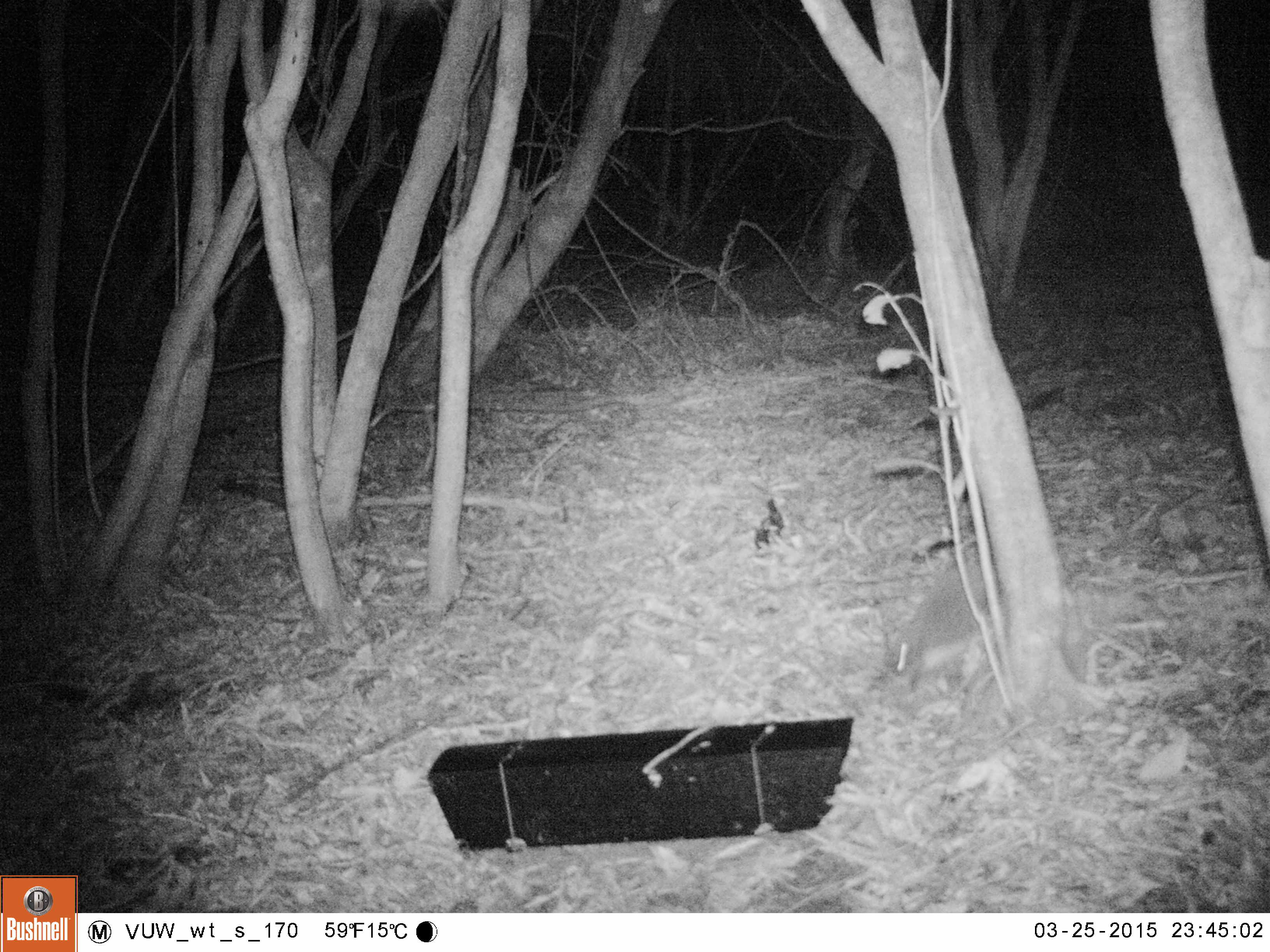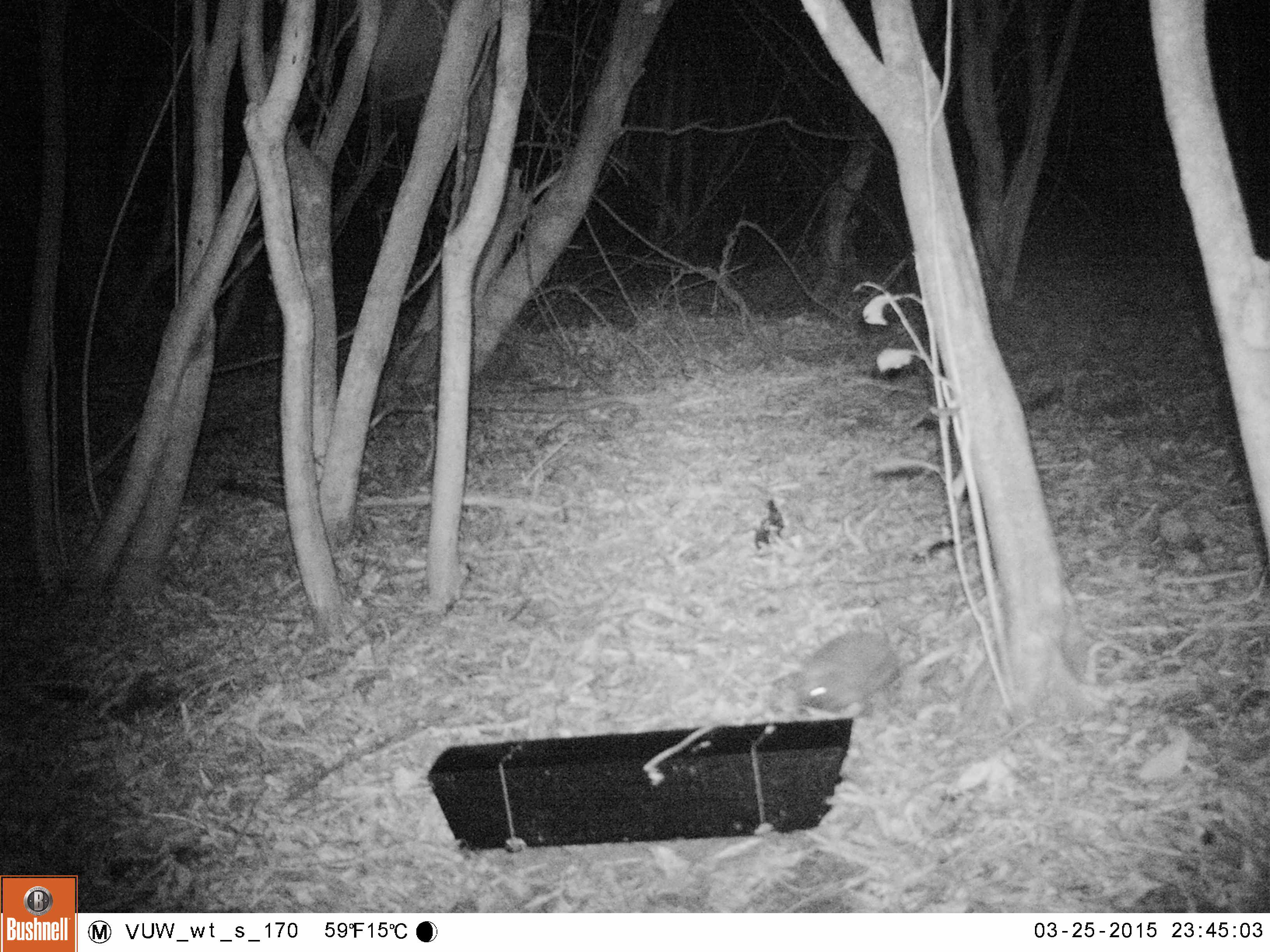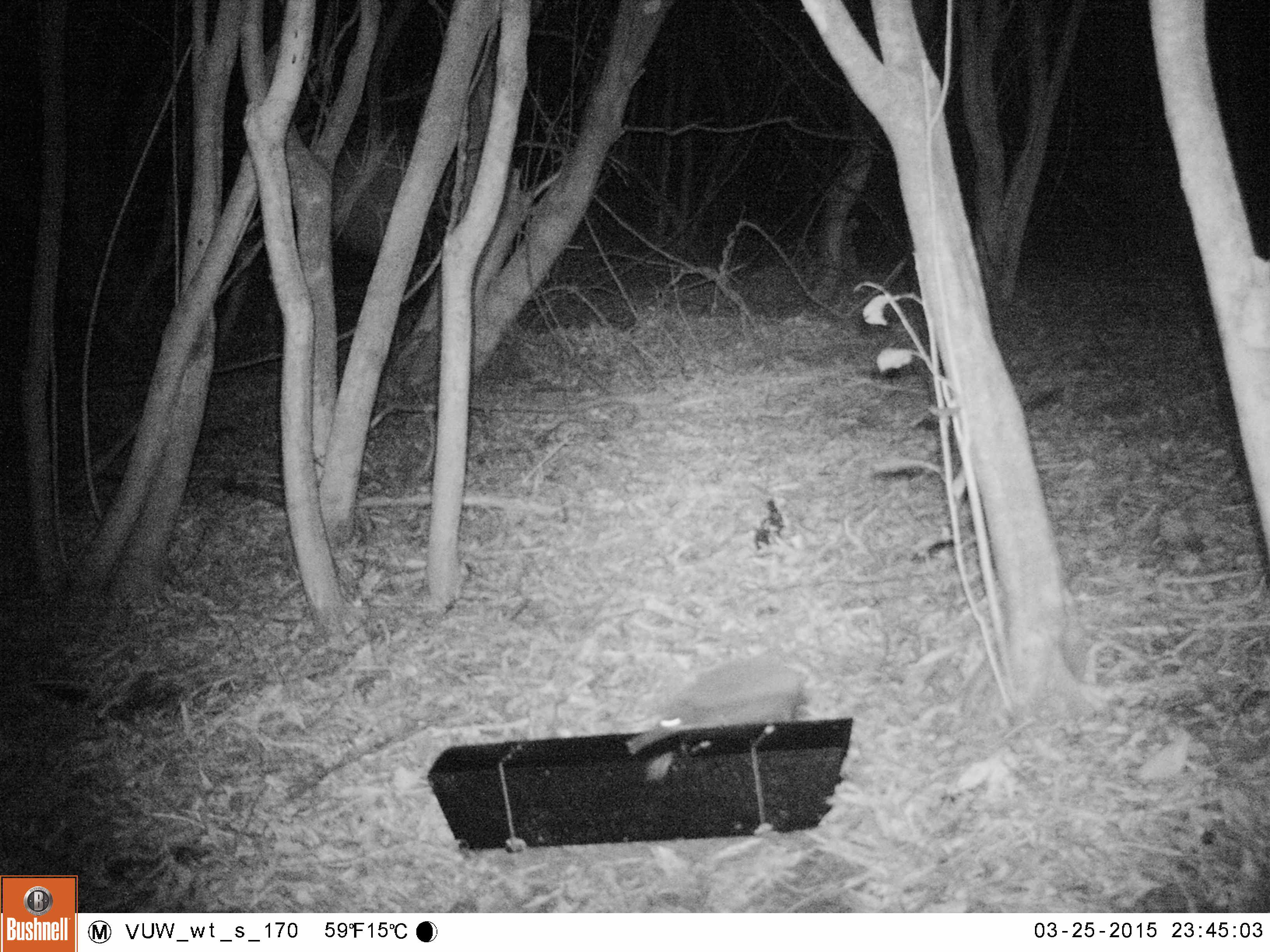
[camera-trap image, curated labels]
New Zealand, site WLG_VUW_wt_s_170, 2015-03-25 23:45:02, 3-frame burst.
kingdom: Animalia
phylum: Chordata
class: Mammalia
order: Eulipotyphla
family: Erinaceidae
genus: Erinaceus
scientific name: Erinaceus europaeus europaeus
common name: european hedgehog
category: hedgehog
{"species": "hedgehog (european hedgehog) (Erinaceus europaeus europaeus)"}